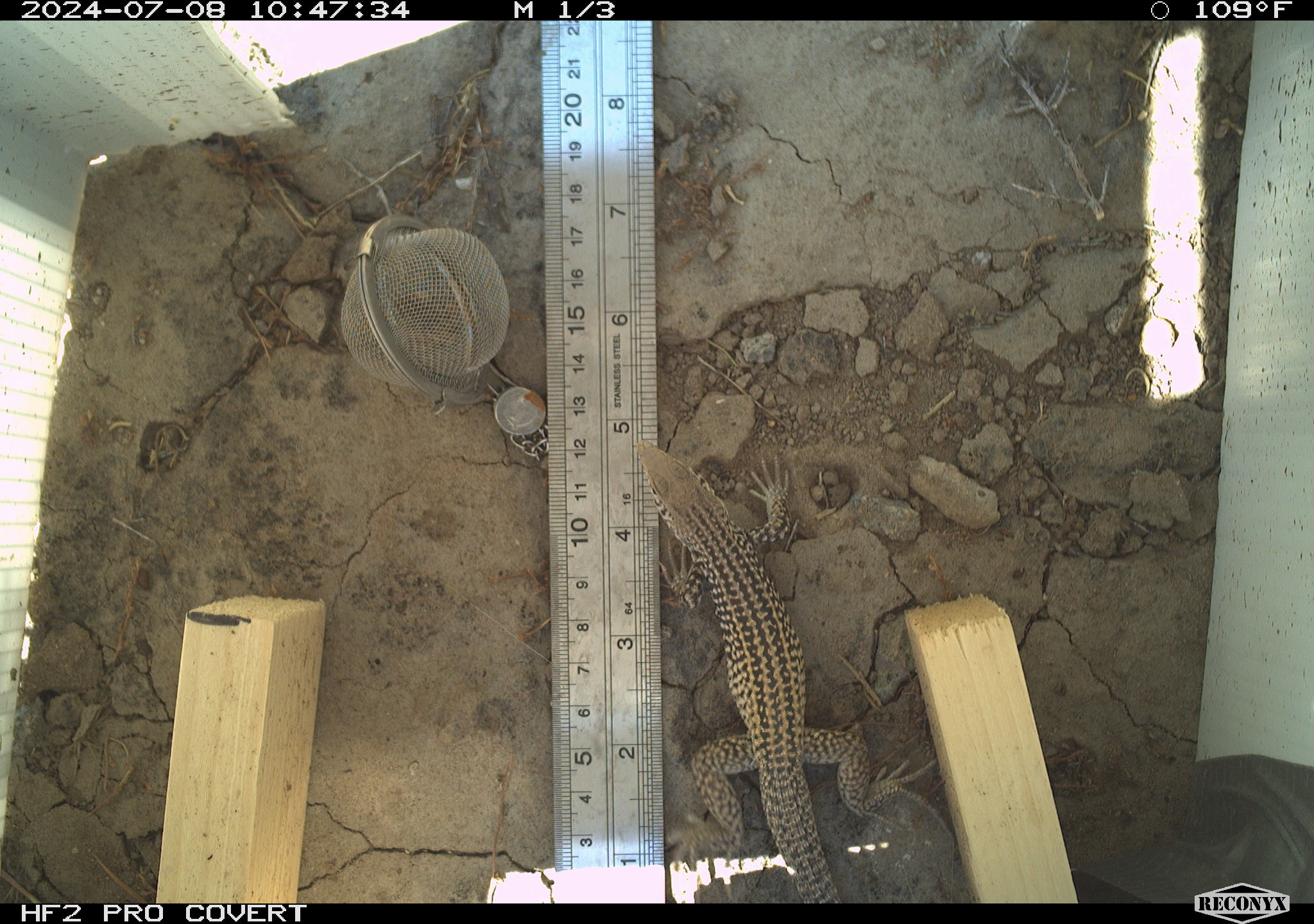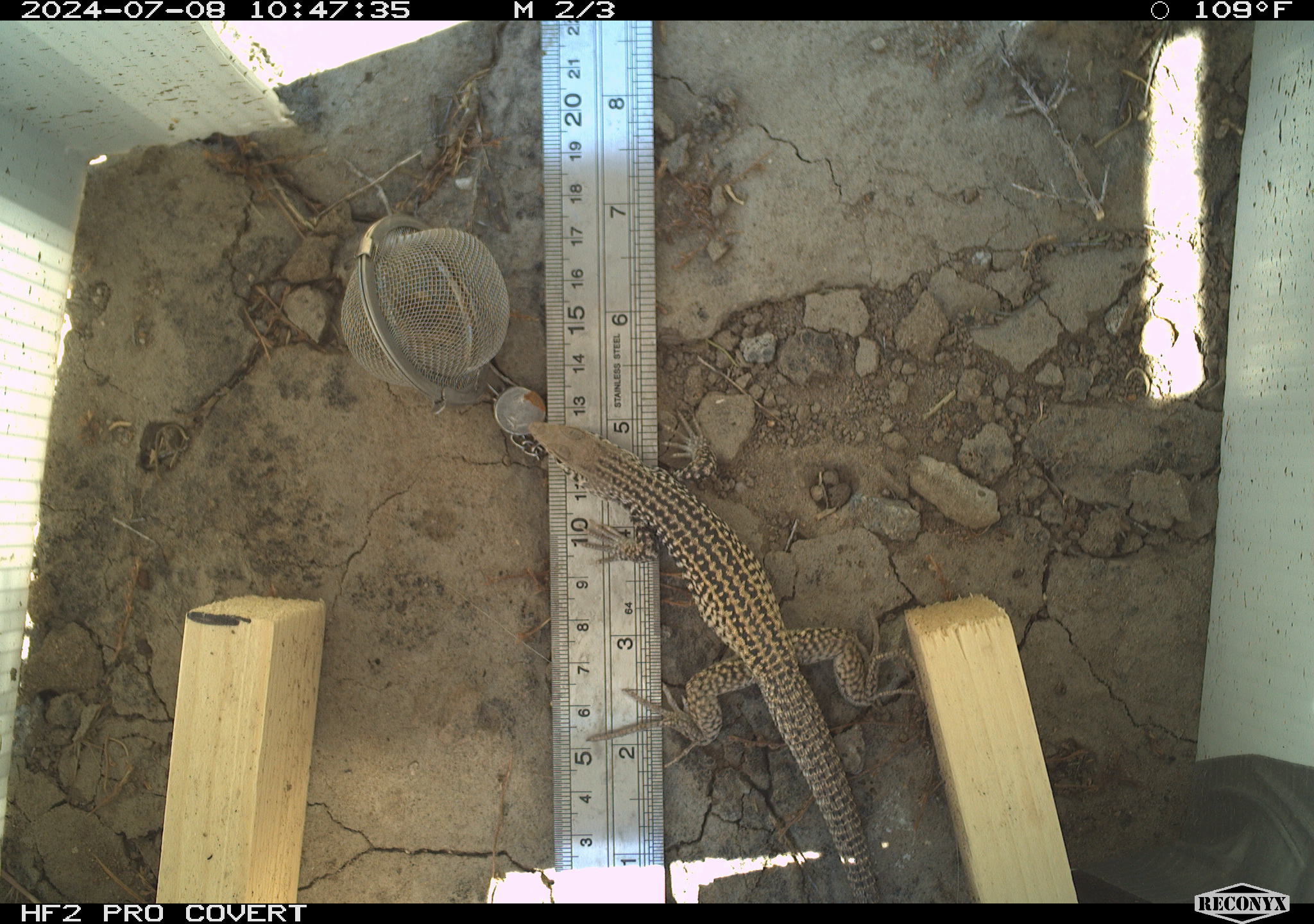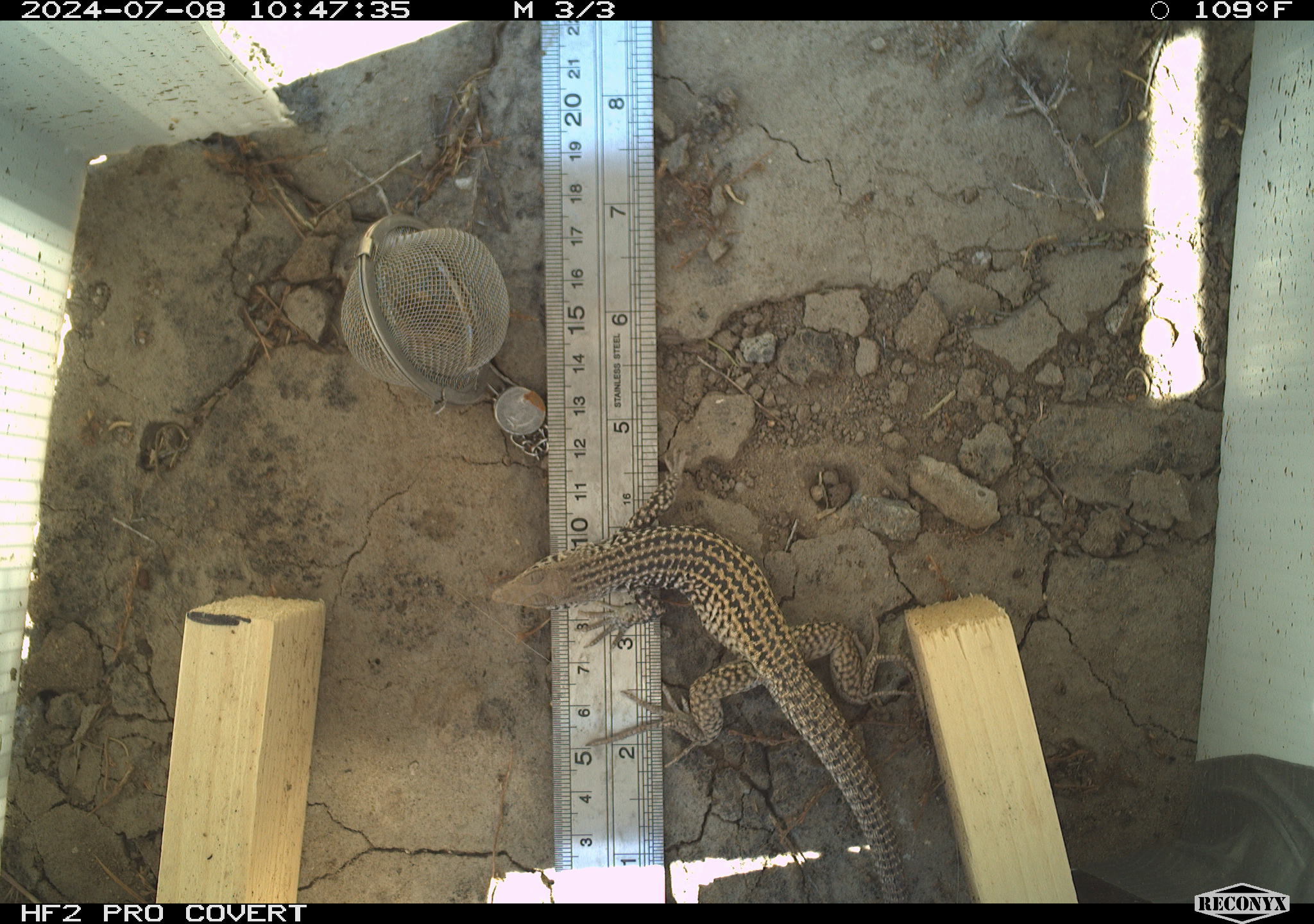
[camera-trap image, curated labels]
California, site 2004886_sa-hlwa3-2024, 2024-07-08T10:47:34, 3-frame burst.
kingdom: Animalia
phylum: Chordata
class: Reptilia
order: Squamata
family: Teiidae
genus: Aspidoscelis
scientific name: Aspidoscelis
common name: whiptail lizards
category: aspidoscelis species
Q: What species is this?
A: Aspidoscelis species (whiptail lizards) (Aspidoscelis).